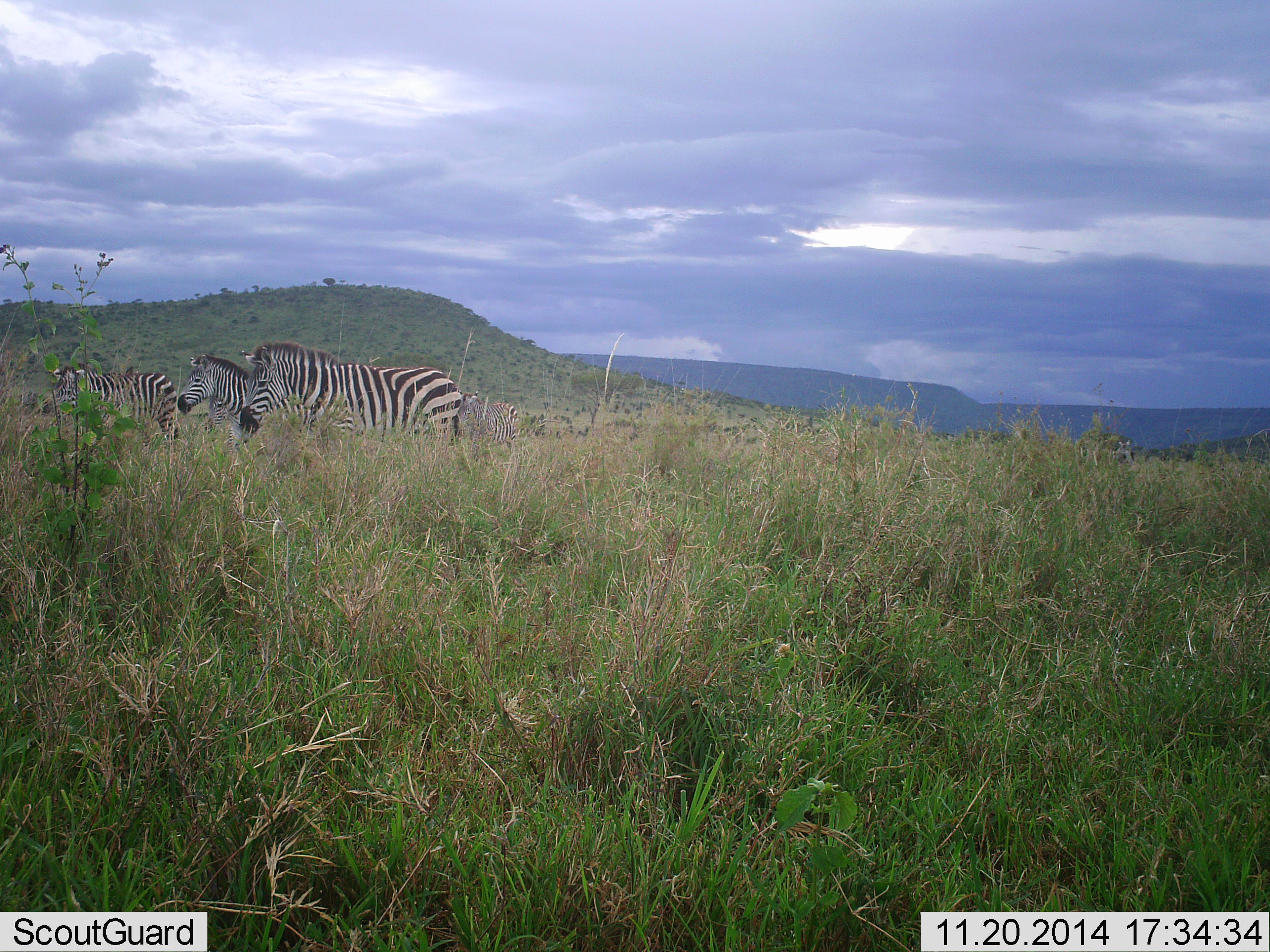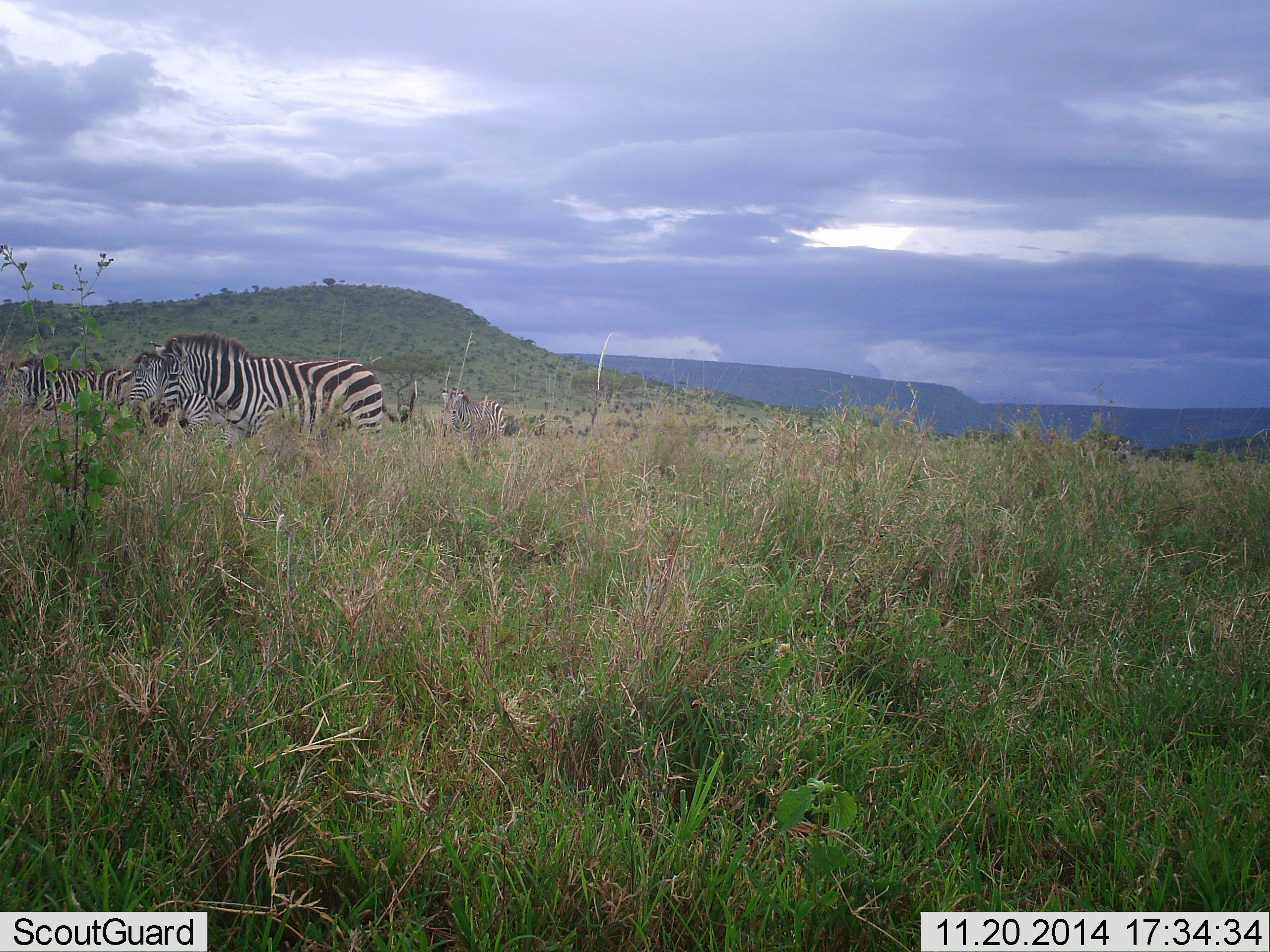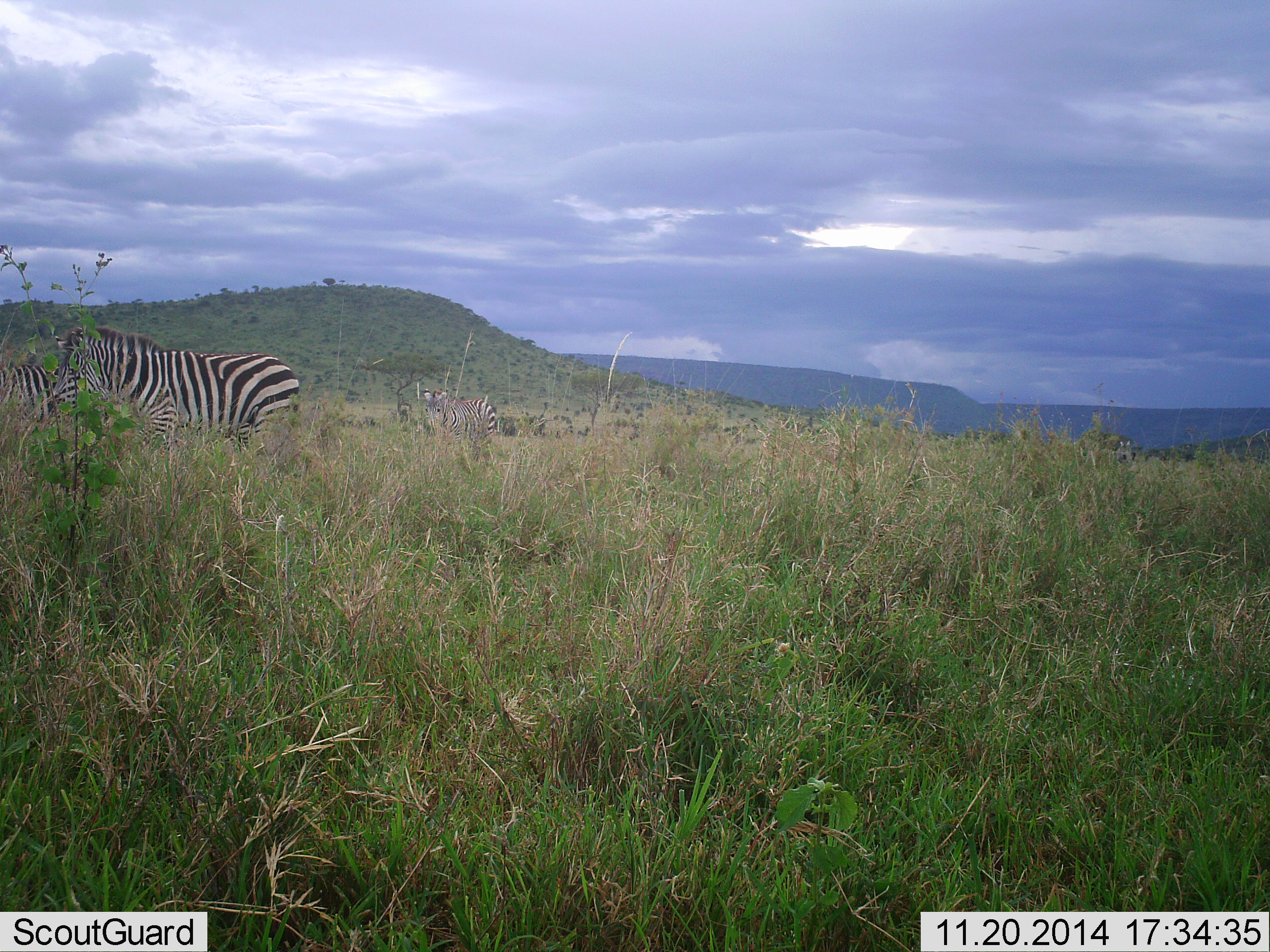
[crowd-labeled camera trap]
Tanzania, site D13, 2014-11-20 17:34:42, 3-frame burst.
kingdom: Animalia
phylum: Chordata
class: Mammalia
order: Perissodactyla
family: Equidae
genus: Equus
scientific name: Equus quagga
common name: plains zebra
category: zebra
Zebra (plains zebra) (Equus quagga), count 4. Behavior (volunteer vote fractions): standing 20%, resting 0%, moving 90%, interacting 0%. Young present (vote fraction): 0%. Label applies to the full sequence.